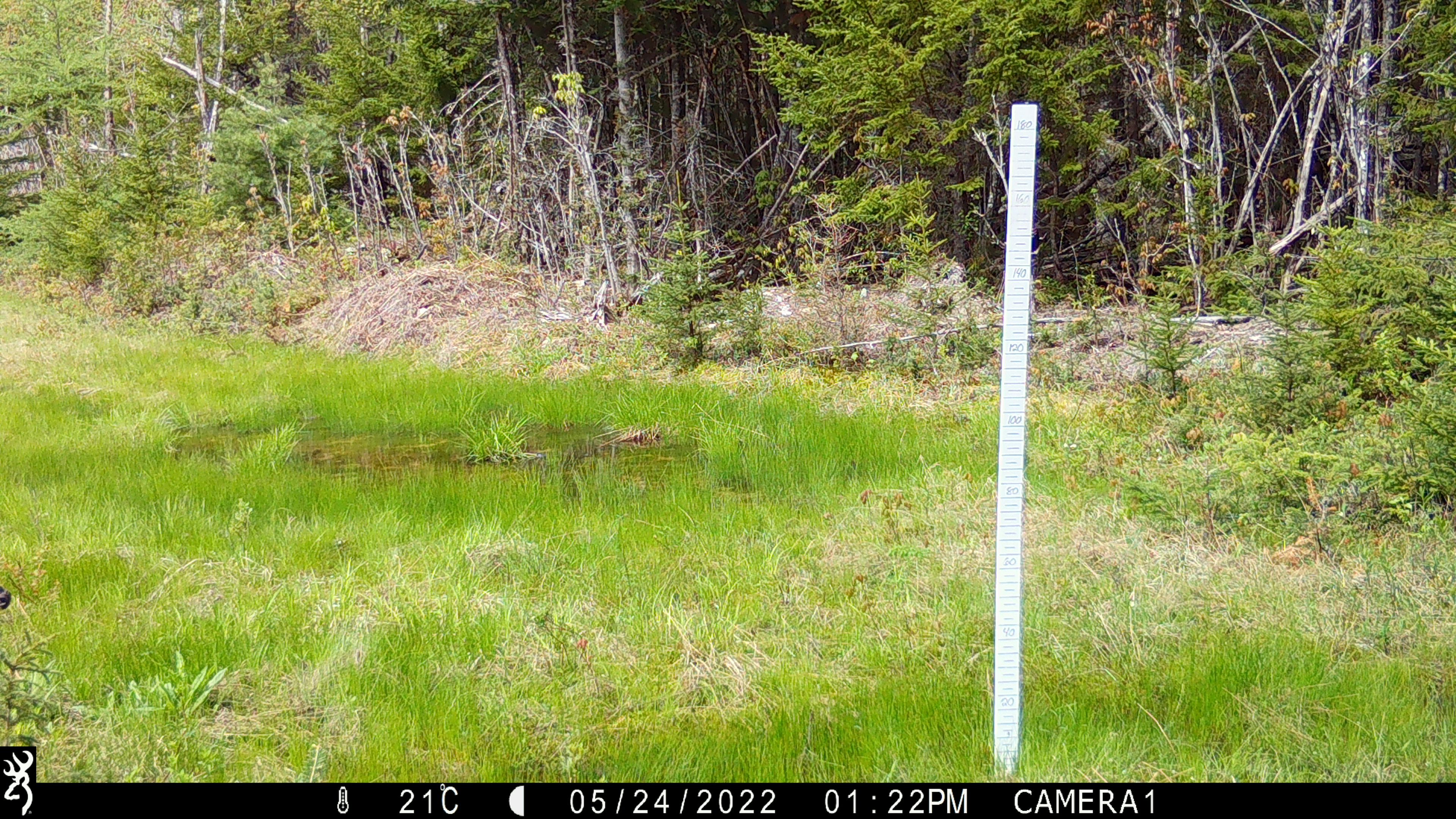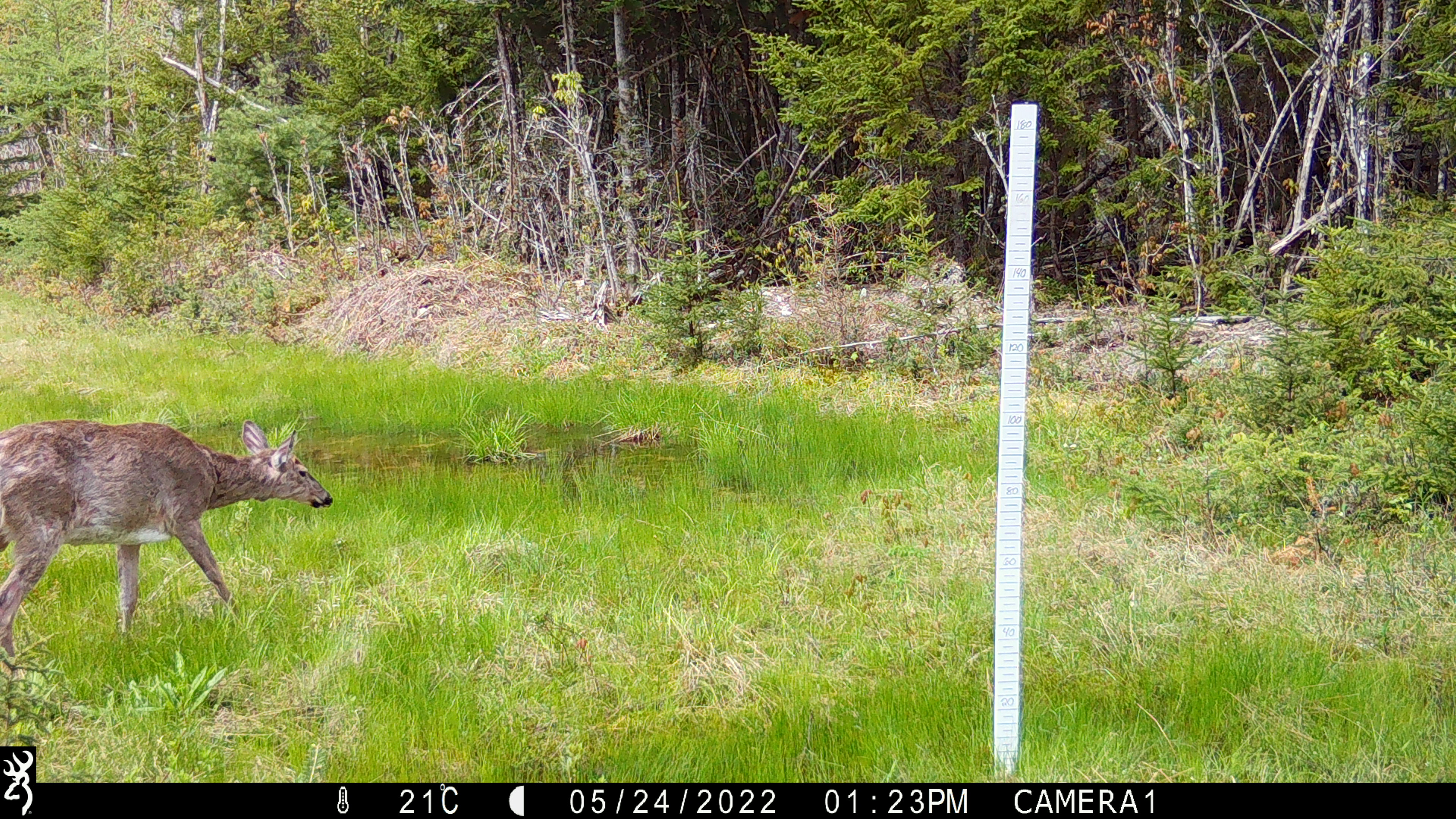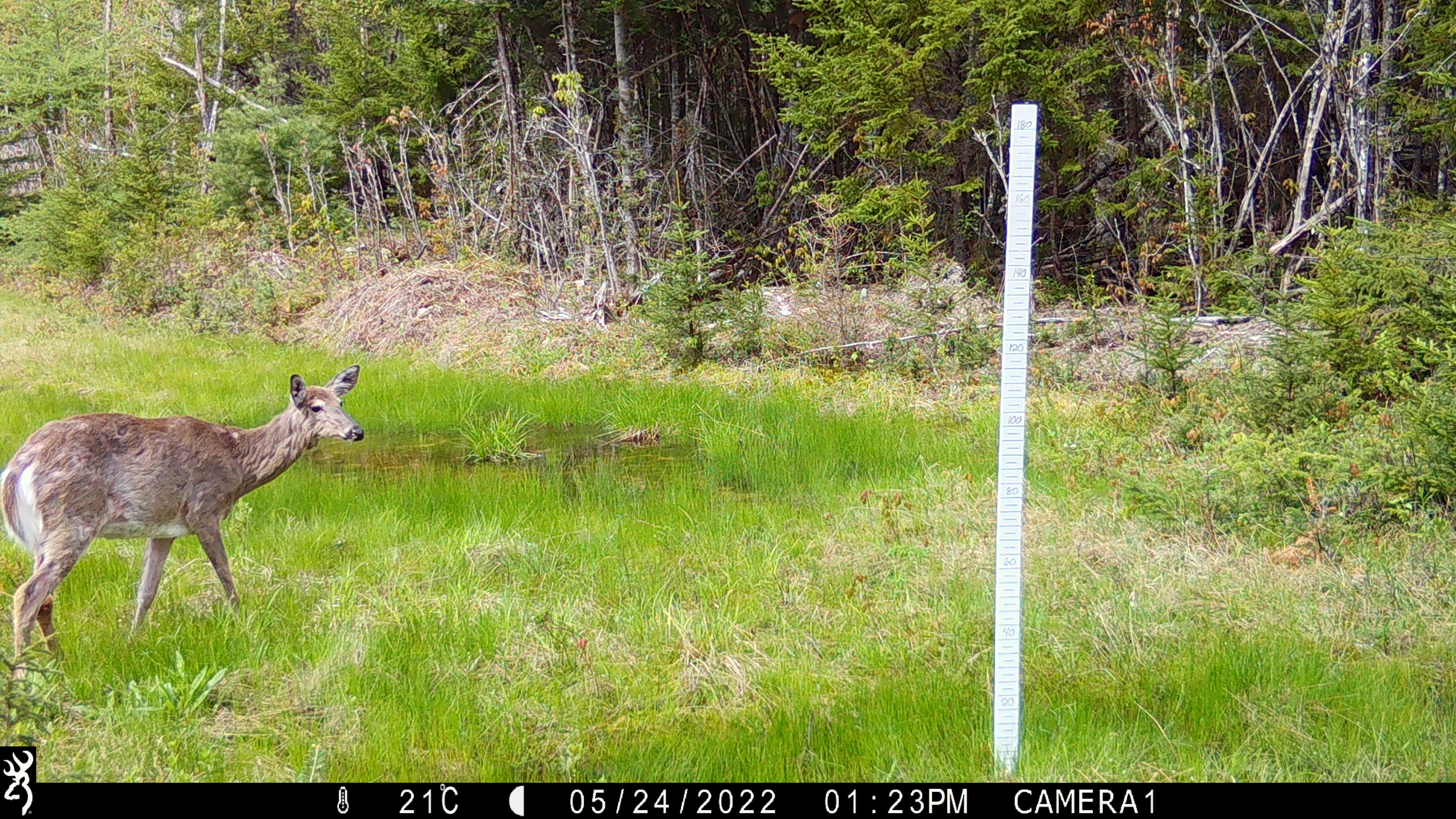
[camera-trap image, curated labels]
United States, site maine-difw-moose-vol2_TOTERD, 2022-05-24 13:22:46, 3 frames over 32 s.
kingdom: Animalia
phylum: Chordata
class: Mammalia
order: Artiodactyla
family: Cervidae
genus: Odocoileus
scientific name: Odocoileus virginianus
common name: white-tailed deer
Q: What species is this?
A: White-tailed deer (Odocoileus virginianus).